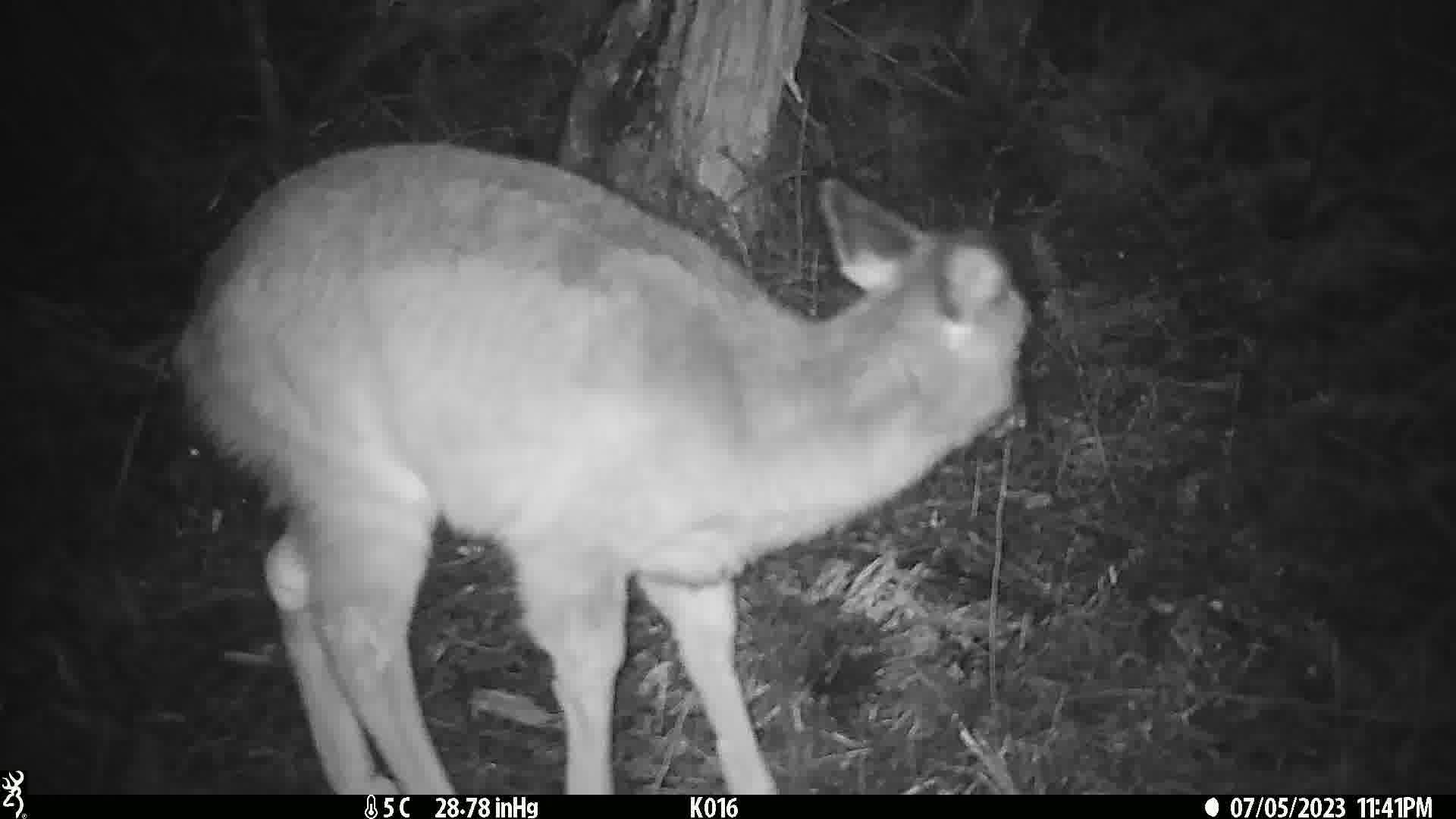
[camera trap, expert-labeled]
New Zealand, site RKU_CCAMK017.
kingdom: Animalia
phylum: Chordata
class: Mammalia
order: Artiodactyla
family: Cervidae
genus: Odocoileus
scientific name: Odocoileus virginianus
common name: white-tailed deer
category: white tailed deer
White tailed deer (white-tailed deer) (Odocoileus virginianus).